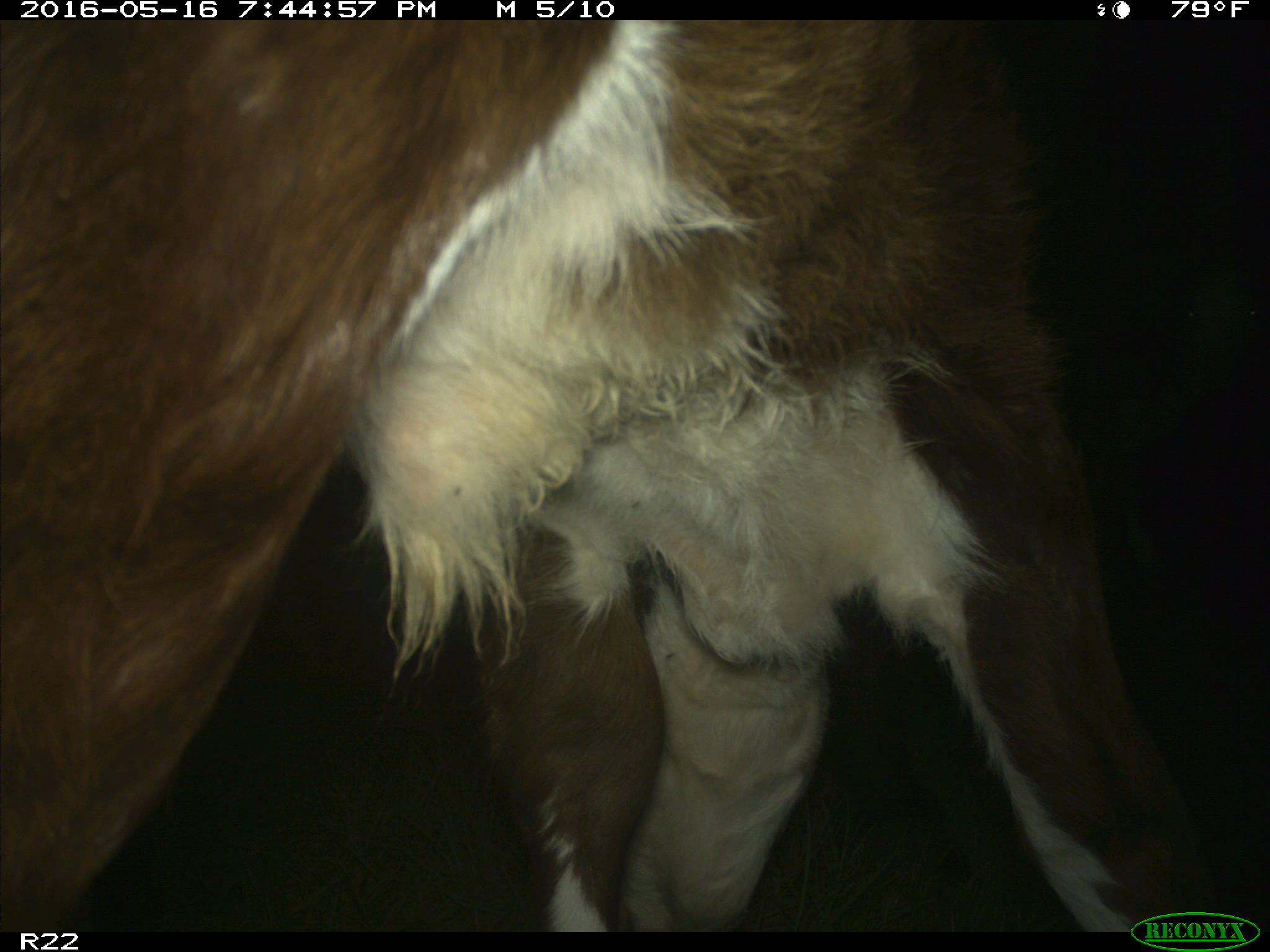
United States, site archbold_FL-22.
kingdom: Animalia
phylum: Chordata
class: Mammalia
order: Artiodactyla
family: Bovidae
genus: Bos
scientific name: Bos taurus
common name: domestic cow